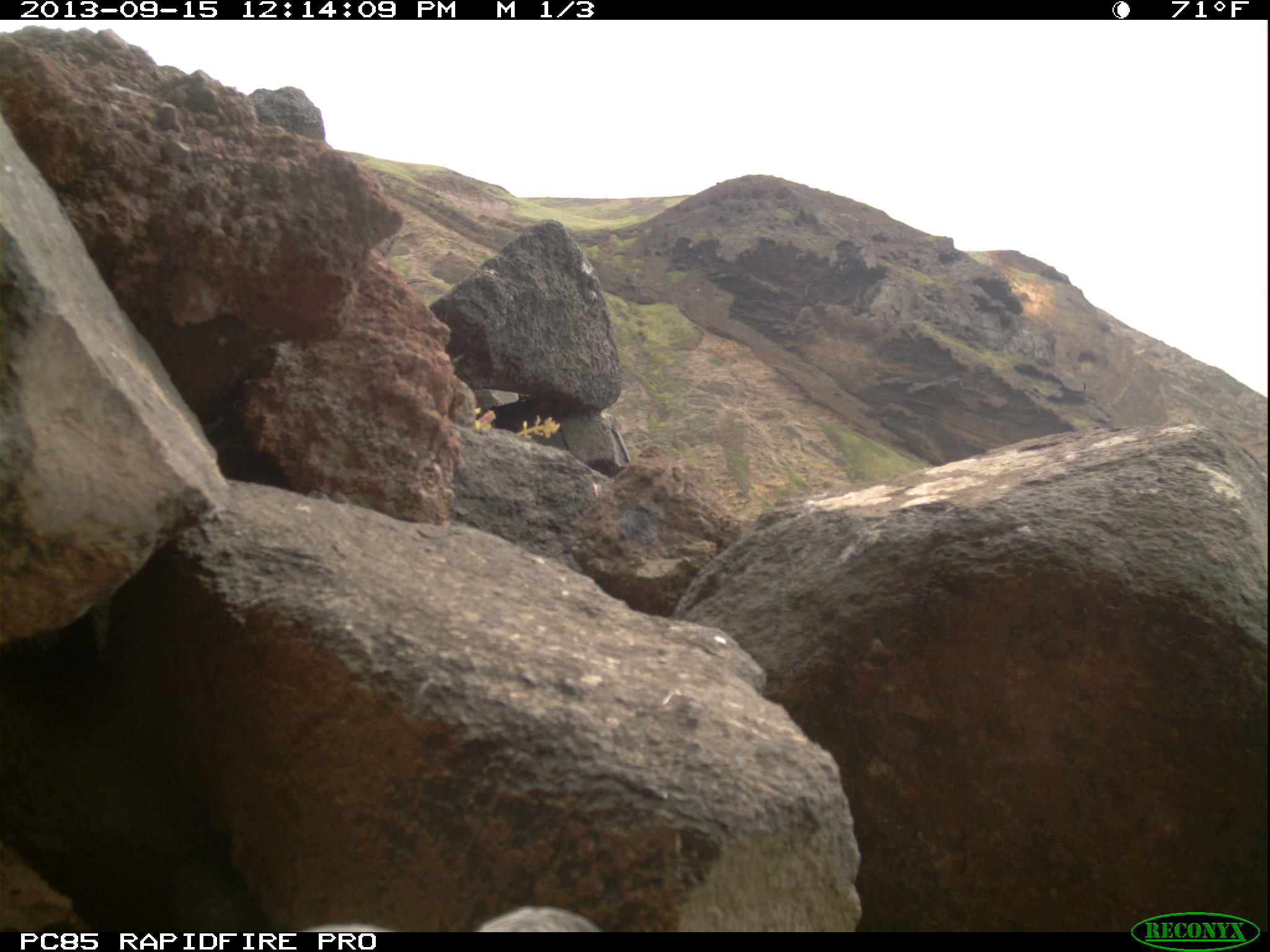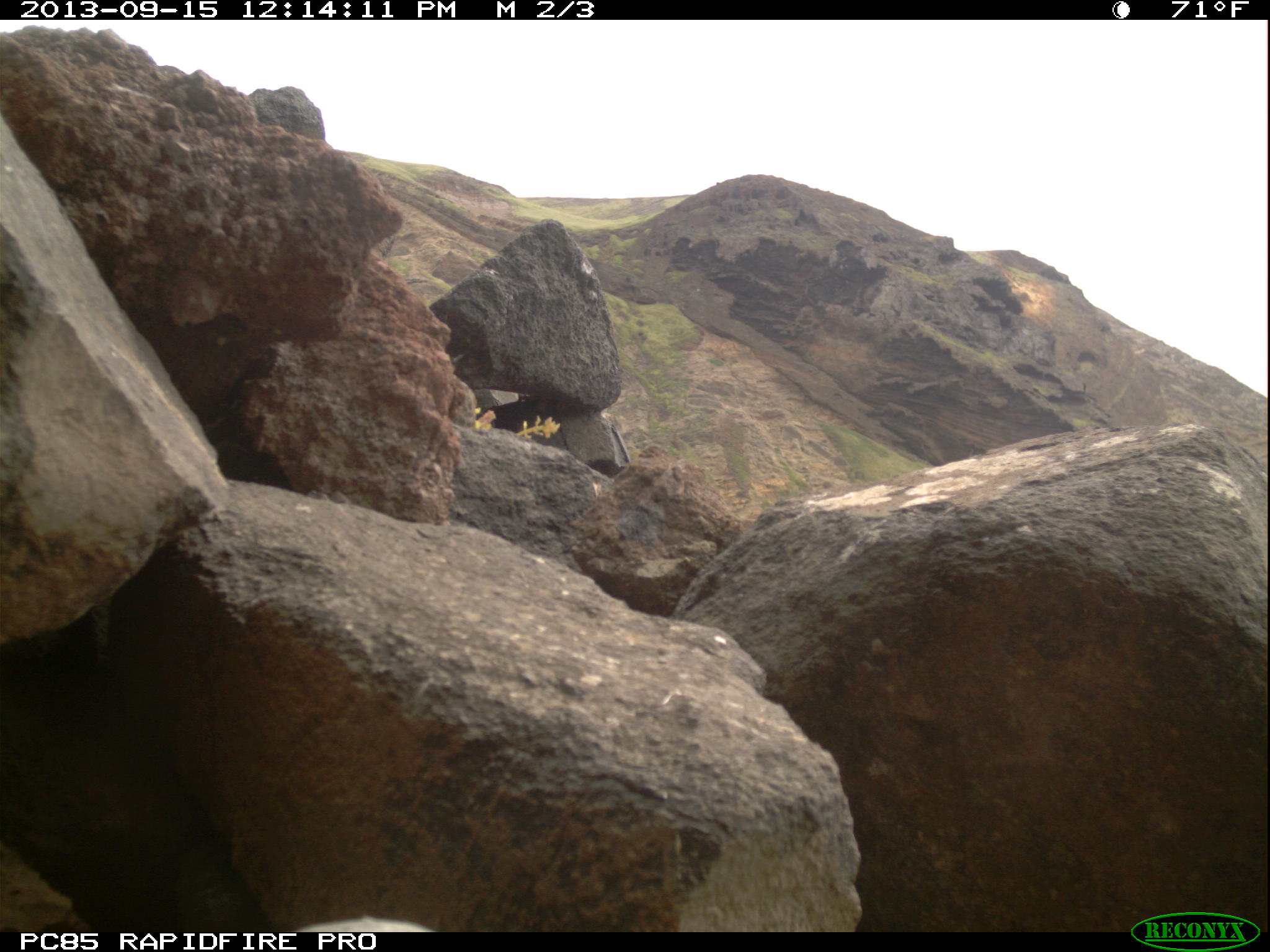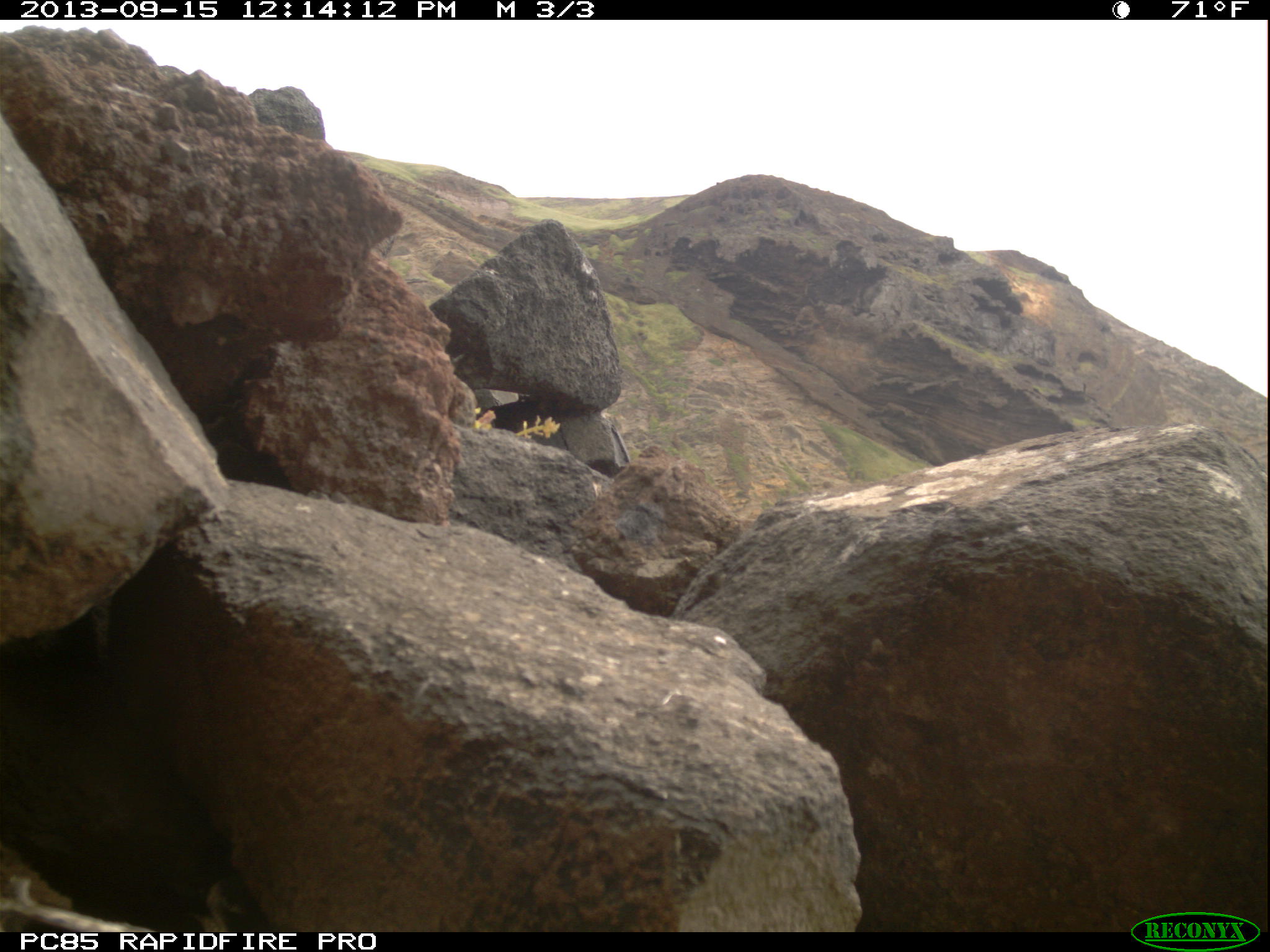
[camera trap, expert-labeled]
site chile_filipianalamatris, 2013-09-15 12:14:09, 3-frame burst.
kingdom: Animalia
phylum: Chordata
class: Aves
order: Procellariiformes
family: Procellariidae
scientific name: Procellariidae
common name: petrel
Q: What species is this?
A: Petrel (Procellariidae).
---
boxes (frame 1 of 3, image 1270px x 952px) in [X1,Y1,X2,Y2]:
petrel: [462,902,600,935]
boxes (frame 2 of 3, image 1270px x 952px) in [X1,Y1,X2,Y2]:
petrel: [267,912,432,936]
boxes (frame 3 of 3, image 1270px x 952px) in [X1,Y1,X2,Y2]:
petrel: [0,887,156,933]